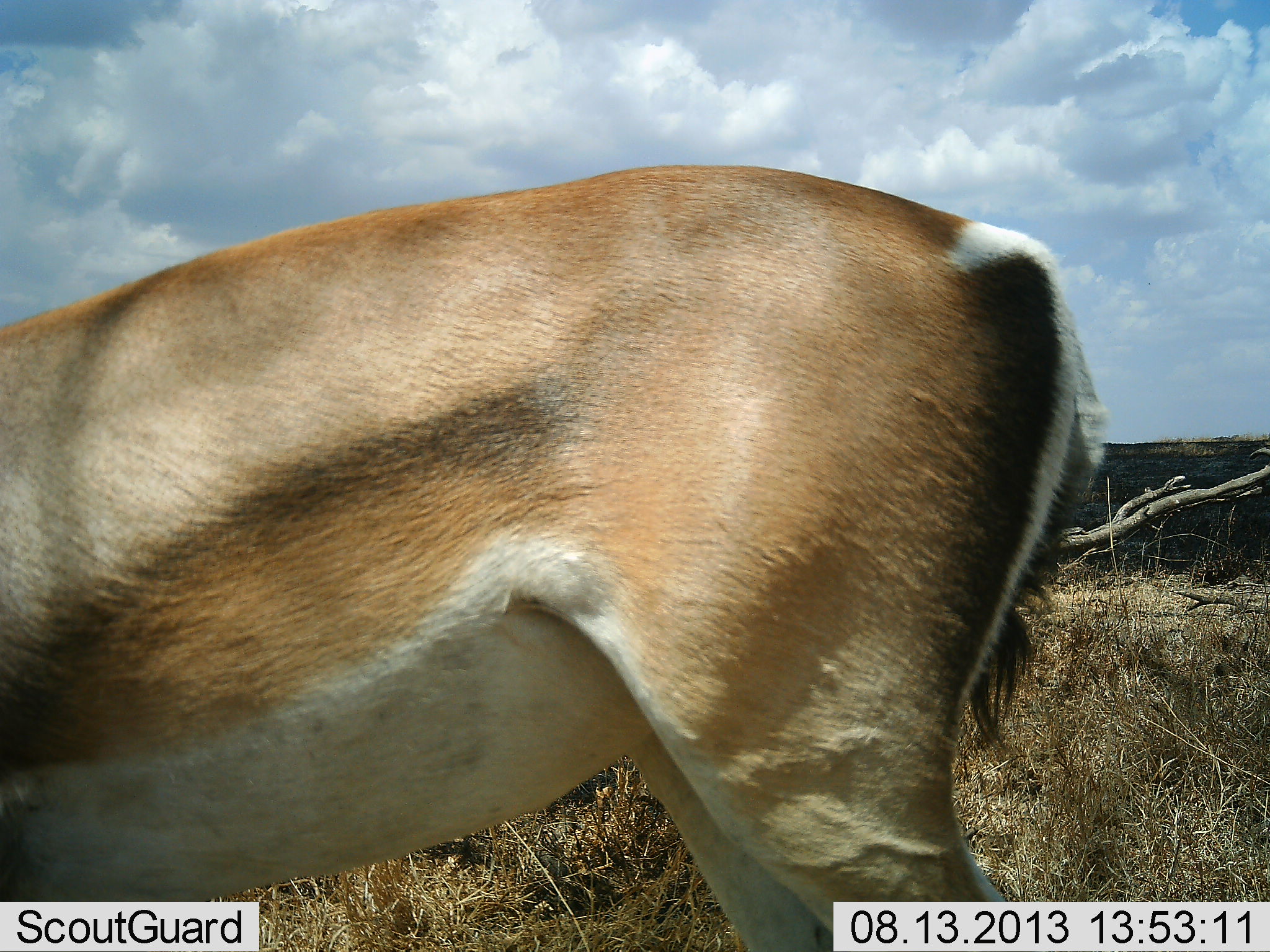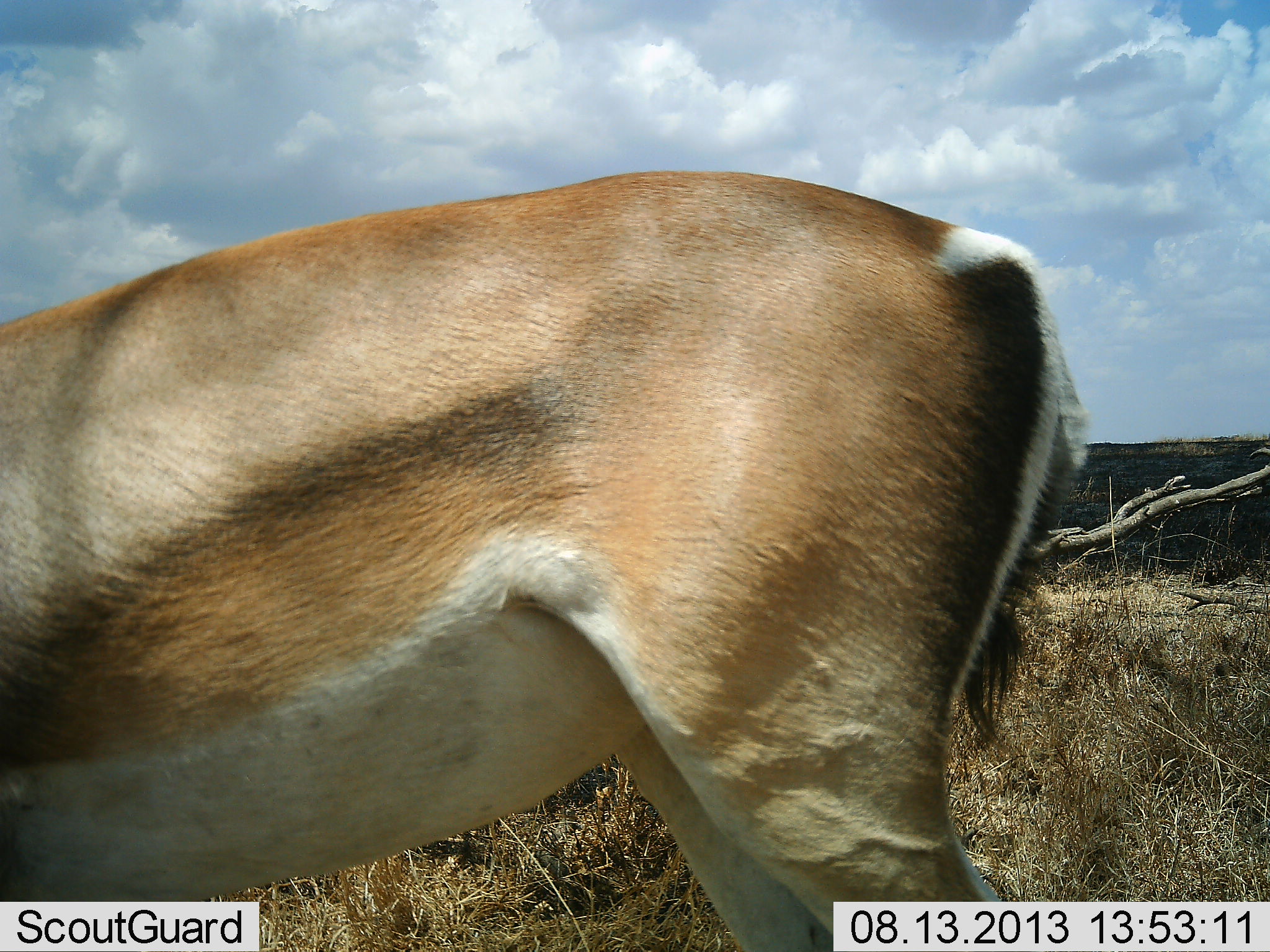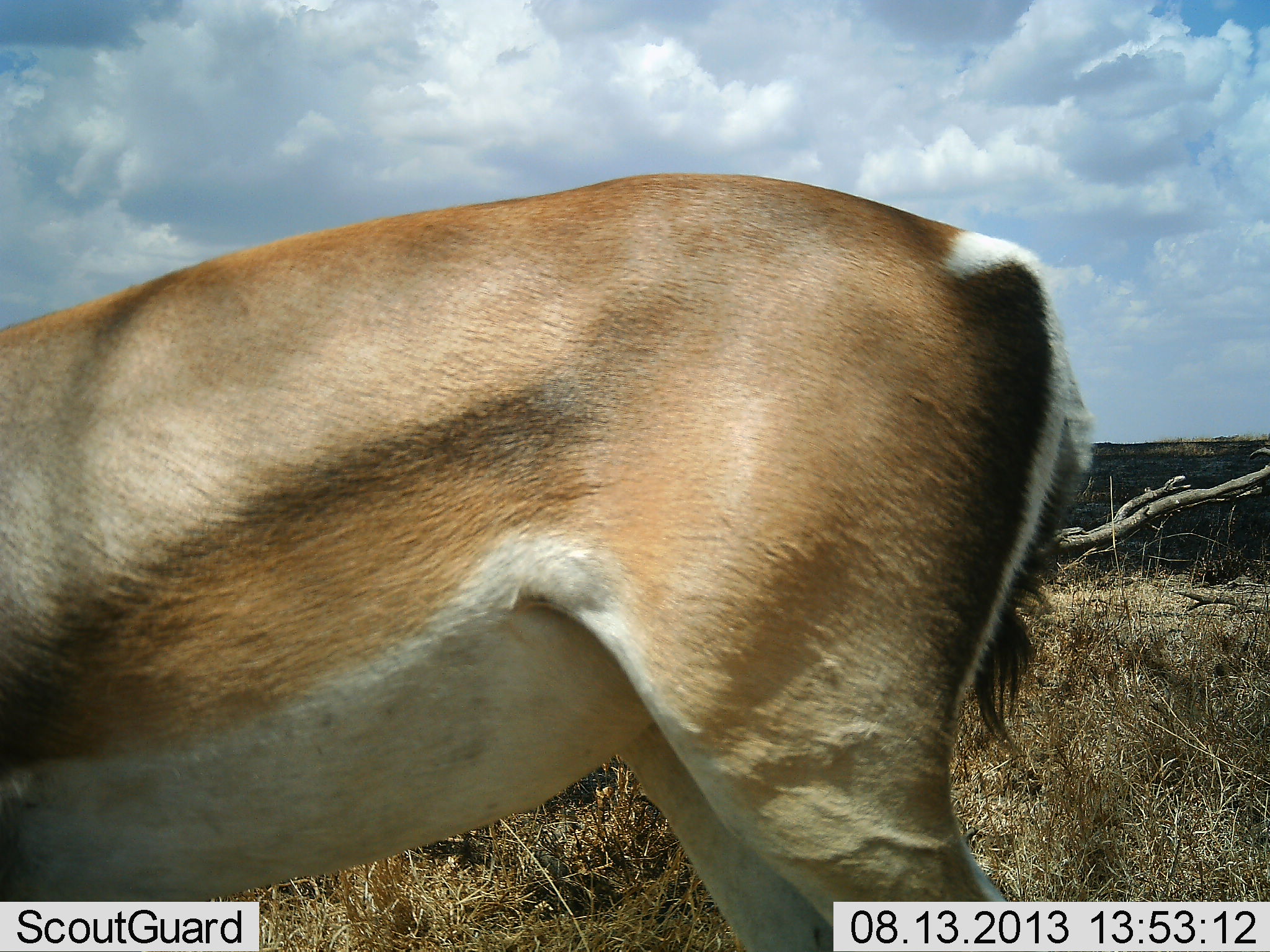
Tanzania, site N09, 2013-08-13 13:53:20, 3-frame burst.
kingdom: Animalia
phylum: Chordata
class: Mammalia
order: Artiodactyla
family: Bovidae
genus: Nanger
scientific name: Nanger granti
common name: grant's gazelle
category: gazellegrants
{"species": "gazellegrants (grant's gazelle) (Nanger granti)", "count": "1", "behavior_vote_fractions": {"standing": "87%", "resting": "0%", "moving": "0%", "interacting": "0%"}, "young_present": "0%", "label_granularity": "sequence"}